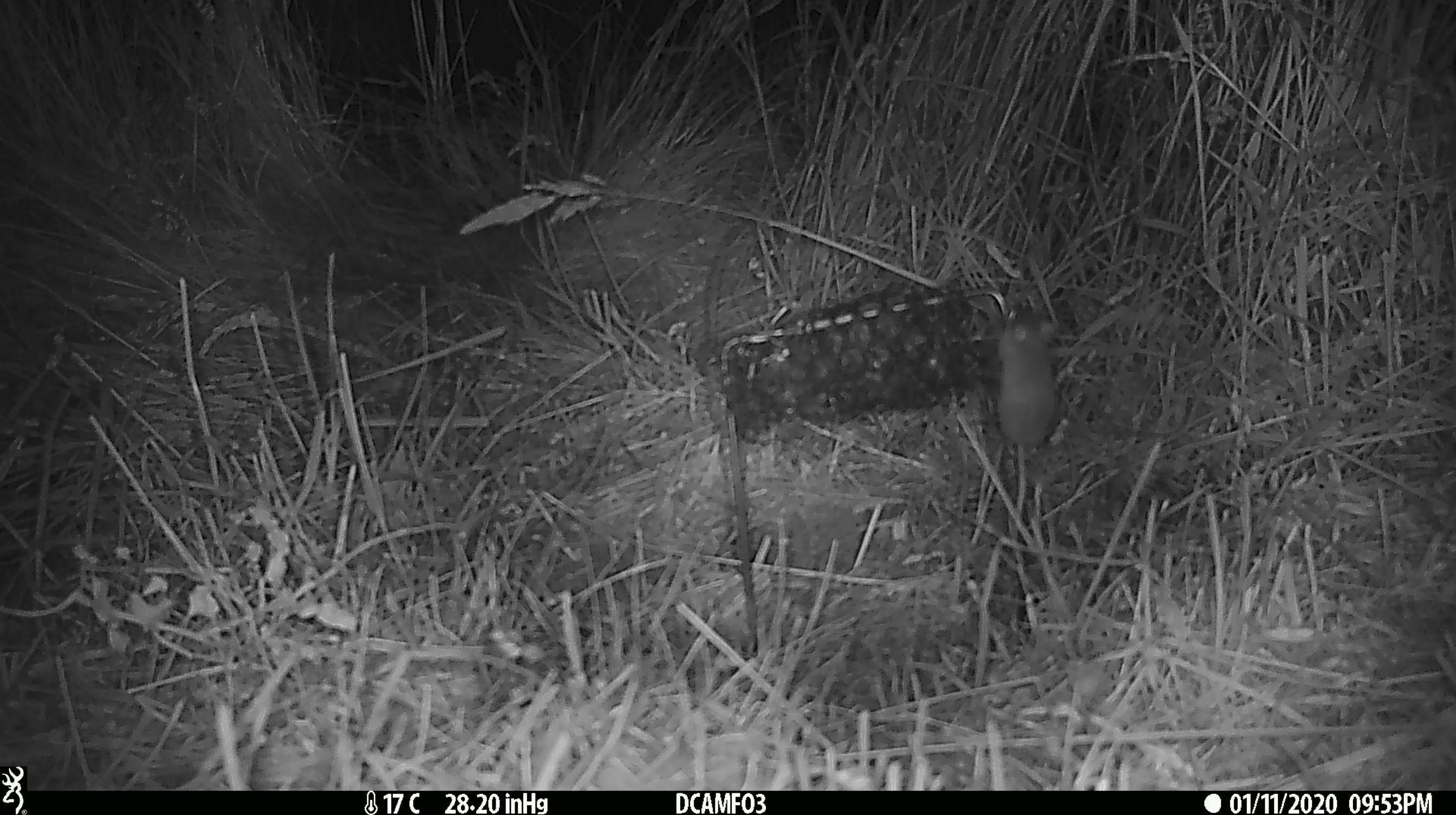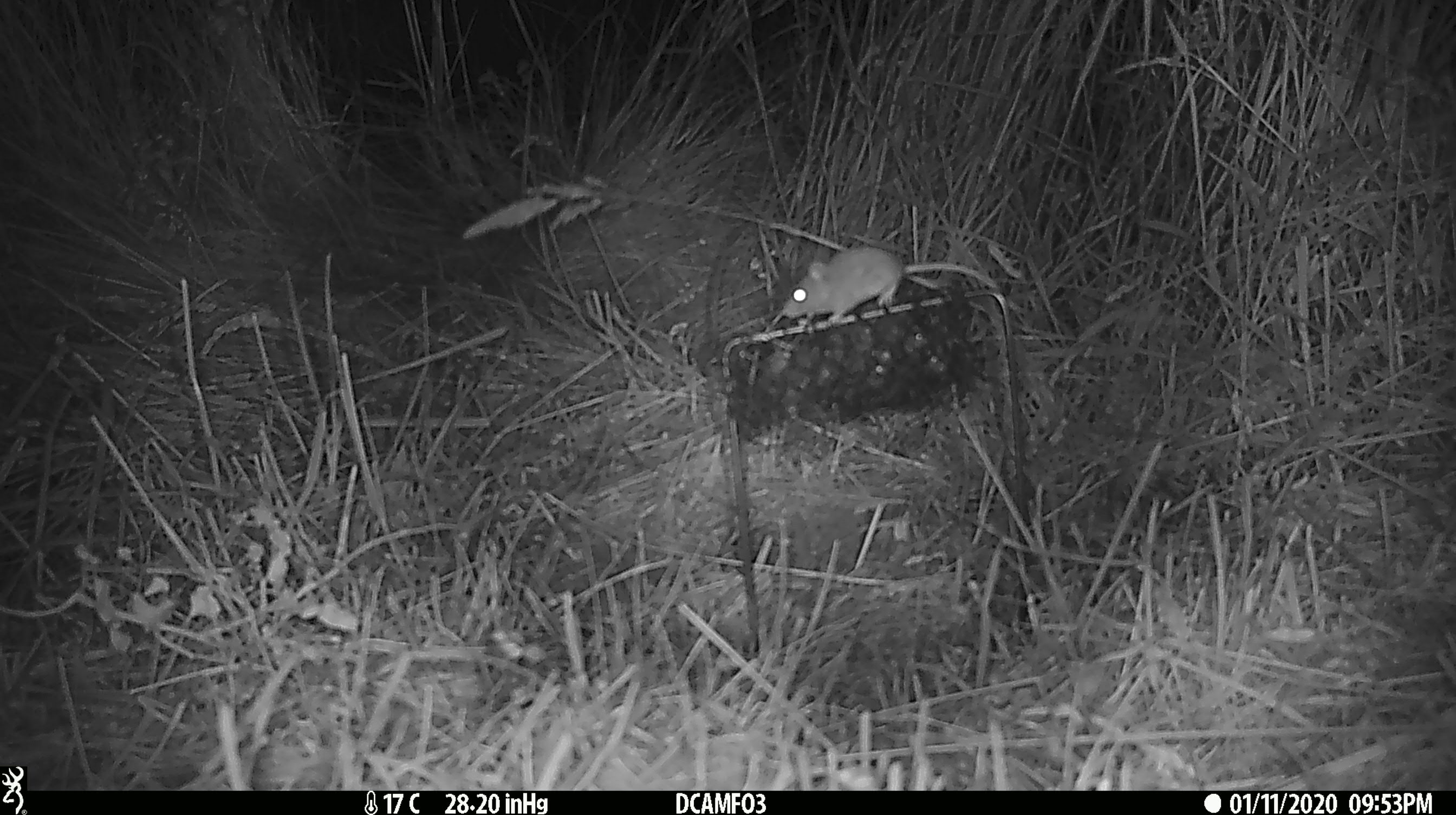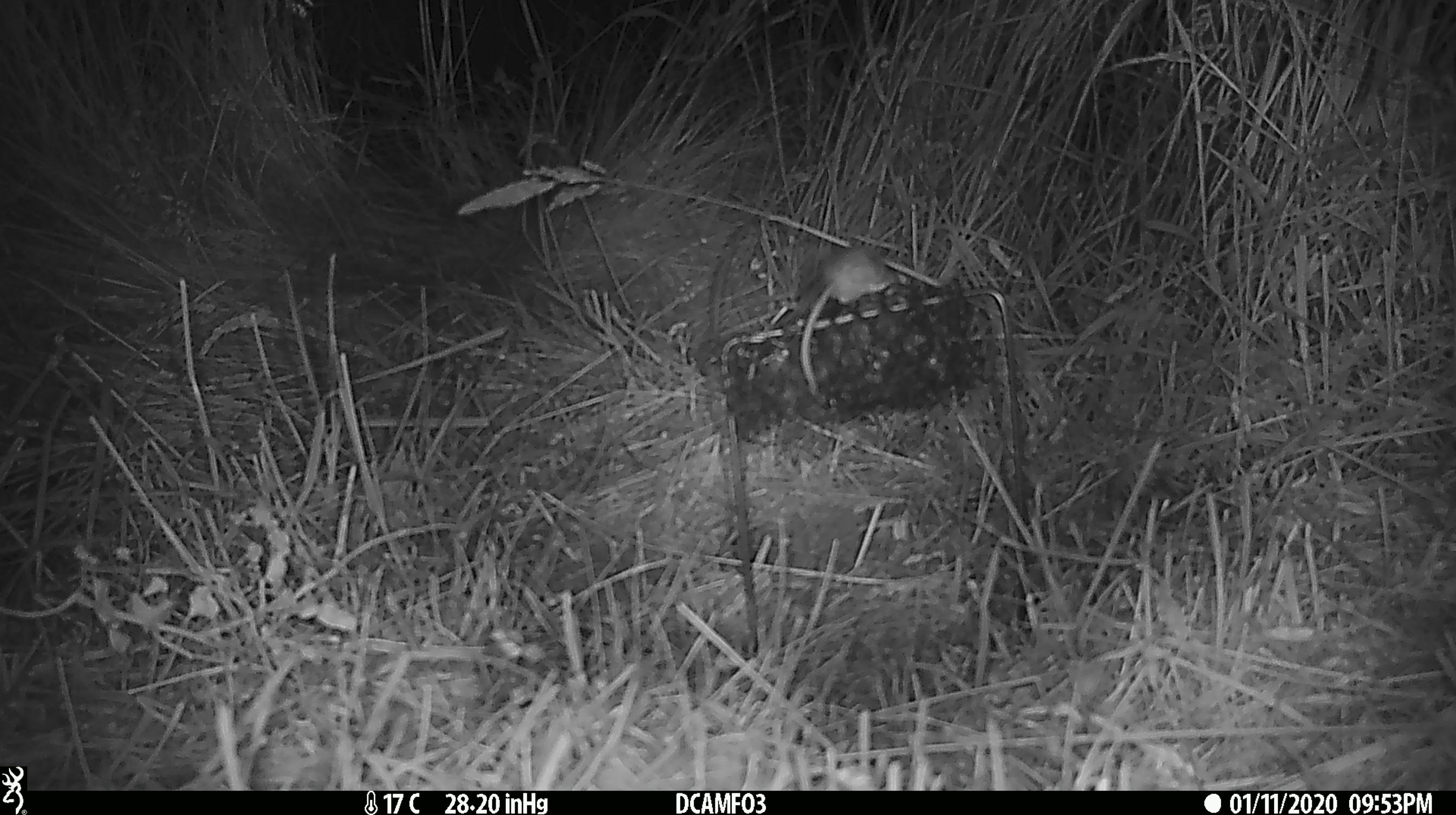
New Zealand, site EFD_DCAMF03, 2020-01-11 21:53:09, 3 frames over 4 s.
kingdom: Animalia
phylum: Chordata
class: Mammalia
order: Rodentia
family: Muridae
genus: Mus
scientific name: Mus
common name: mouse